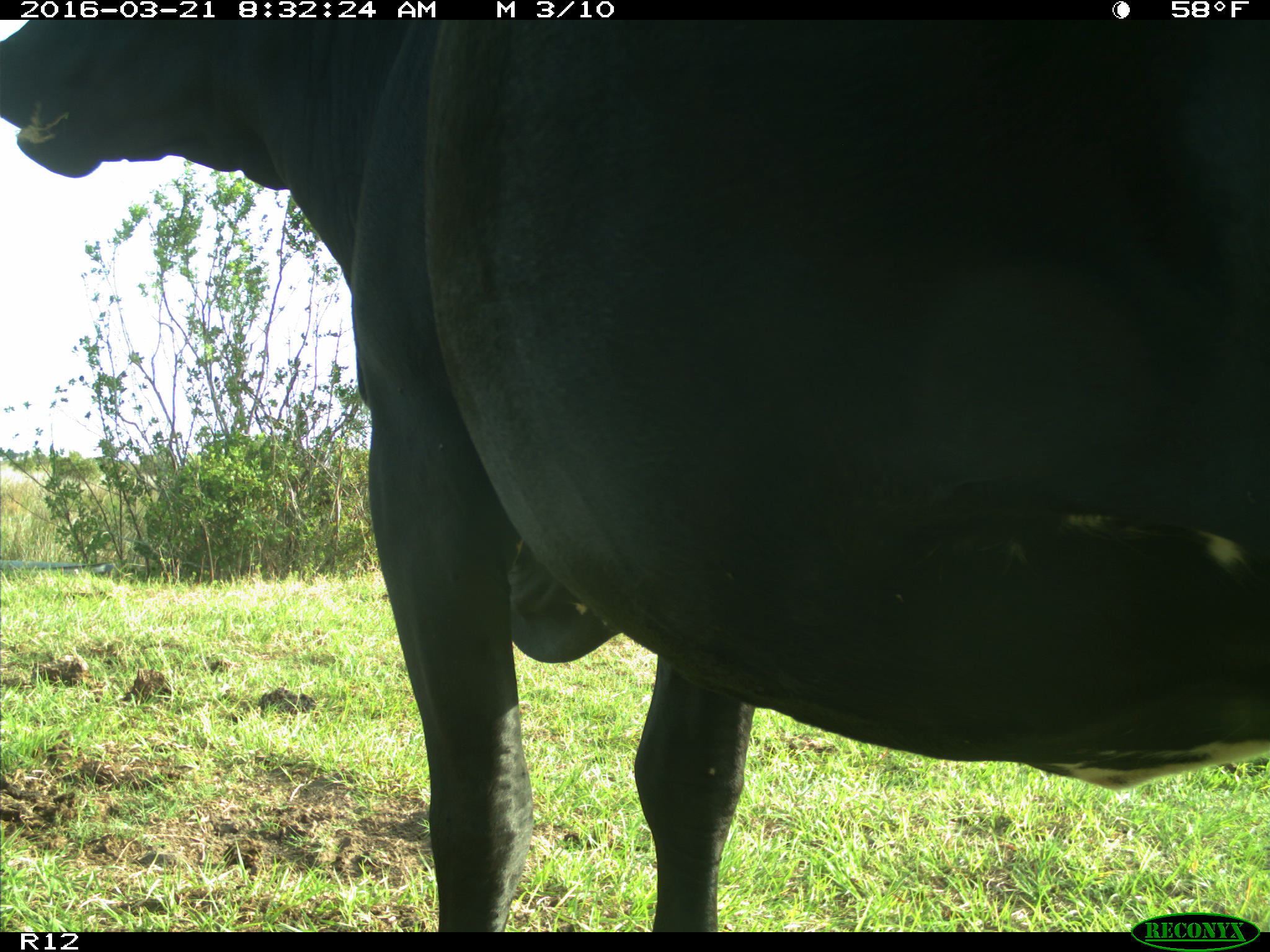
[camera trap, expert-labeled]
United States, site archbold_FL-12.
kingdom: Animalia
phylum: Chordata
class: Mammalia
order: Artiodactyla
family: Bovidae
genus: Bos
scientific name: Bos taurus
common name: domestic cow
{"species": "Bos taurus (domestic cow)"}